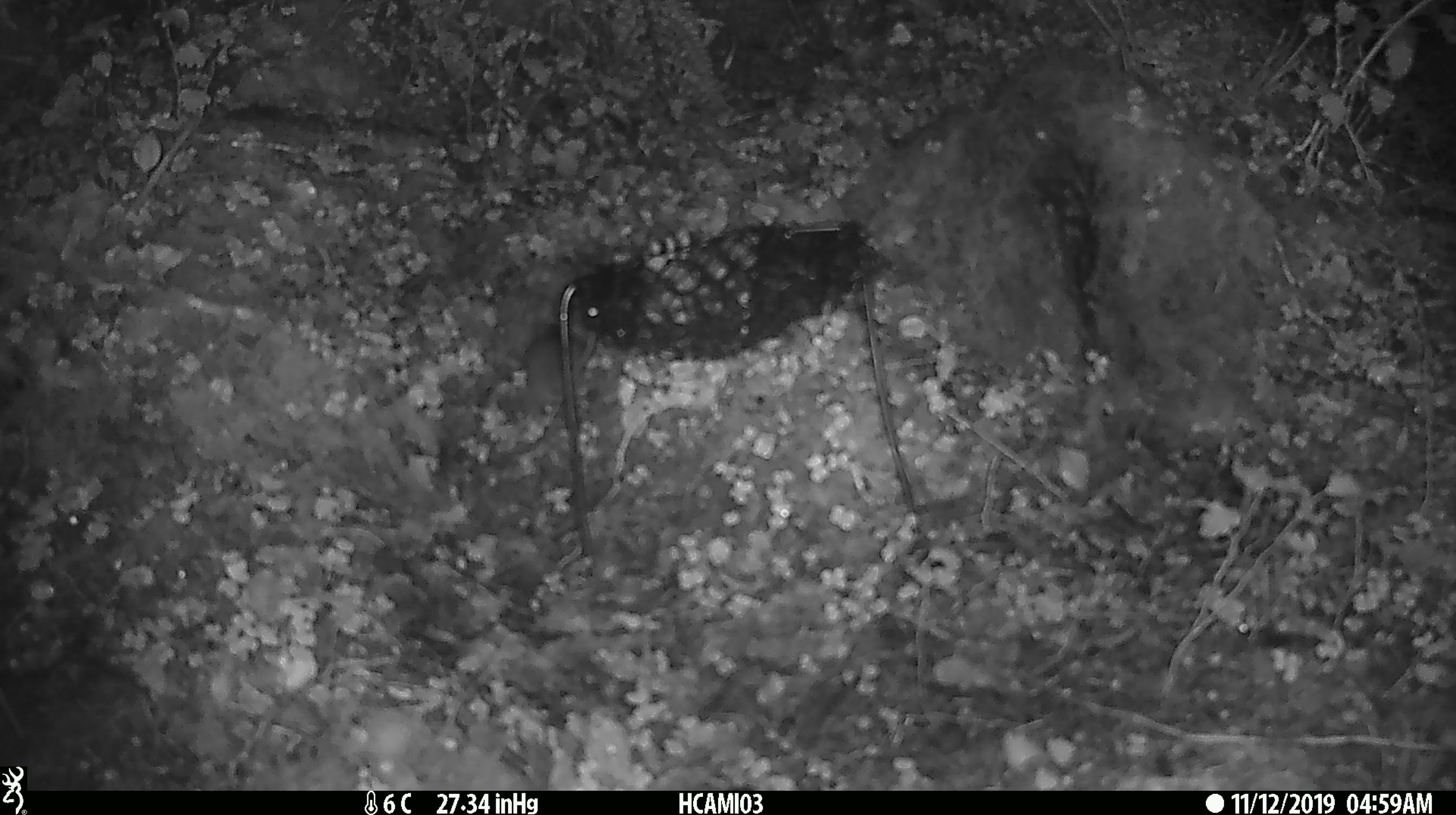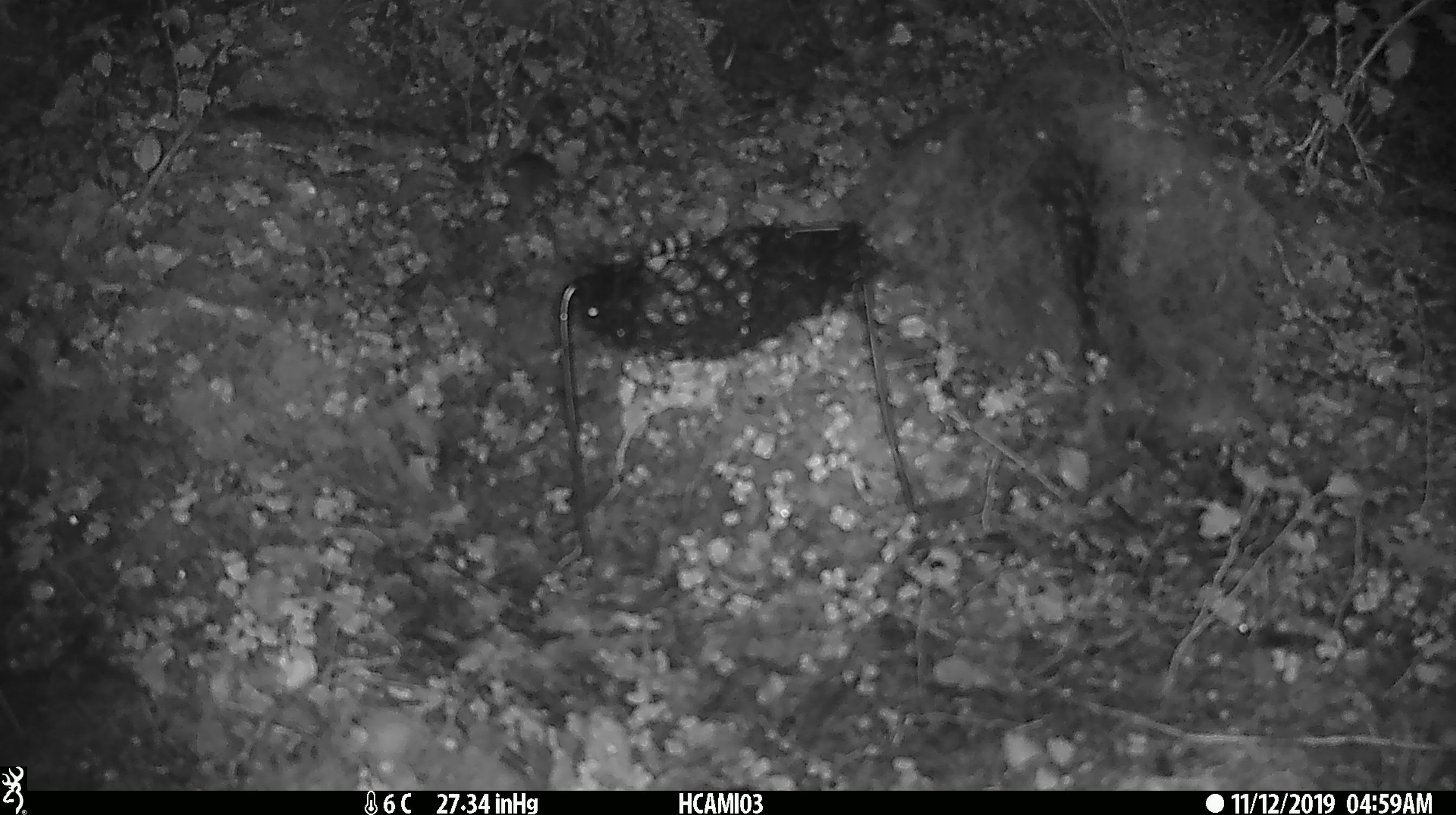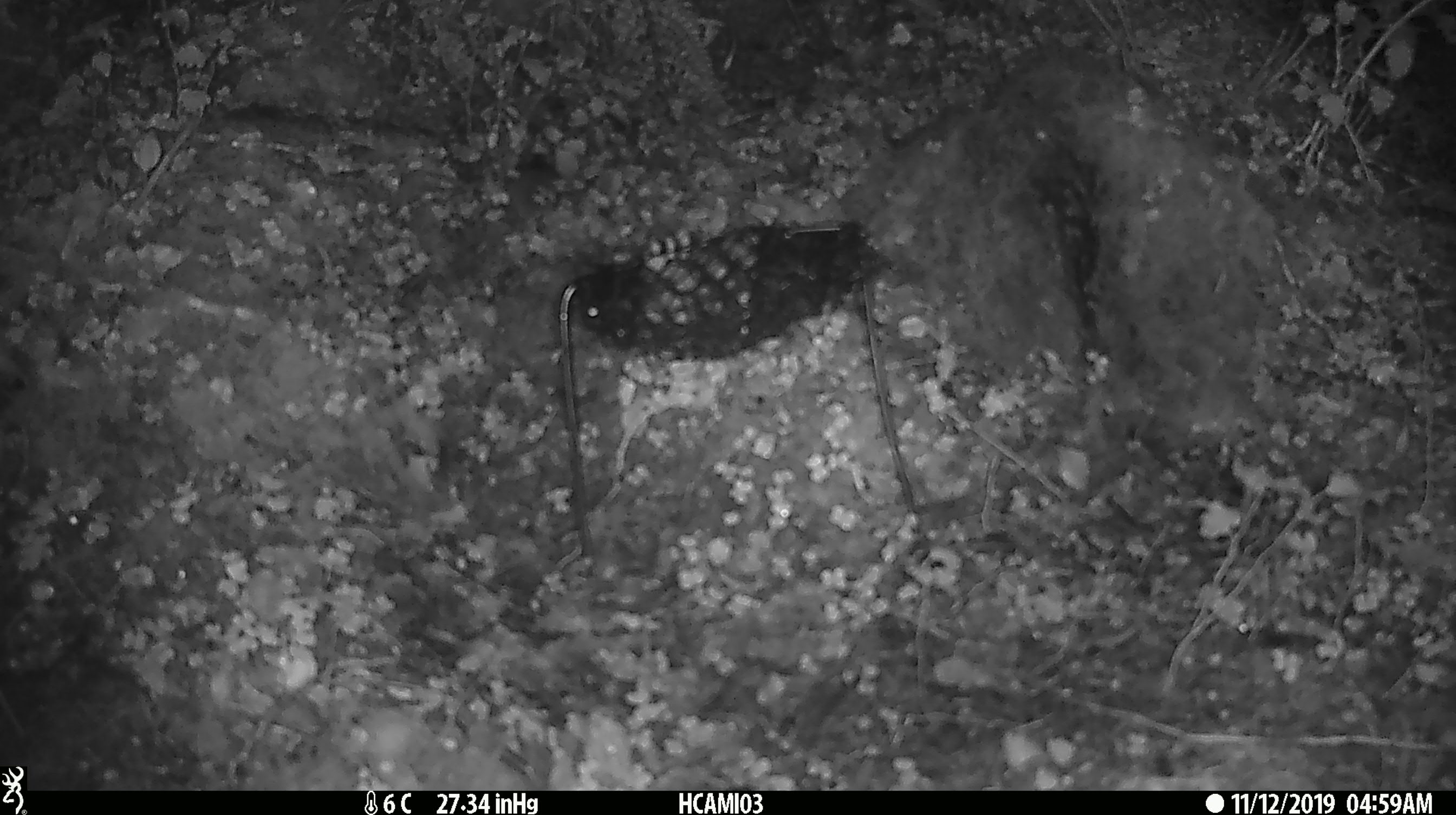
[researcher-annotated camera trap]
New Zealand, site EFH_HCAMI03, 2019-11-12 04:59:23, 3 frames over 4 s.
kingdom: Animalia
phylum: Chordata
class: Mammalia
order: Rodentia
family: Muridae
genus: Mus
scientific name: Mus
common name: mouse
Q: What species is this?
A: Mouse (Mus).